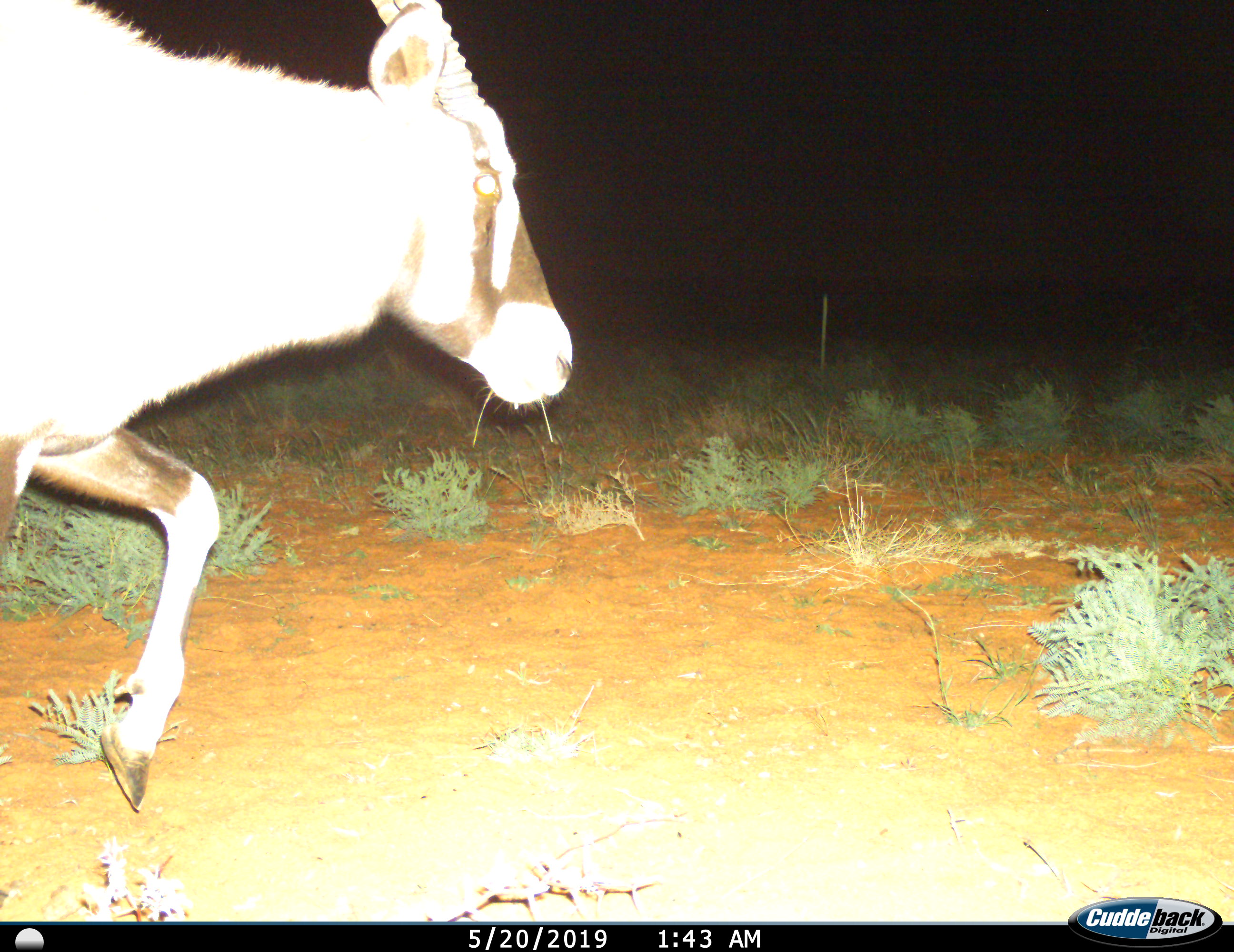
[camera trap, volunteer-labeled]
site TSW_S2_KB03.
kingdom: Animalia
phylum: Chordata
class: Mammalia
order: Artiodactyla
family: Bovidae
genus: Oryx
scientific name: Oryx gazella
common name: gemsbok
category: oryx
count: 1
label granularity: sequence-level